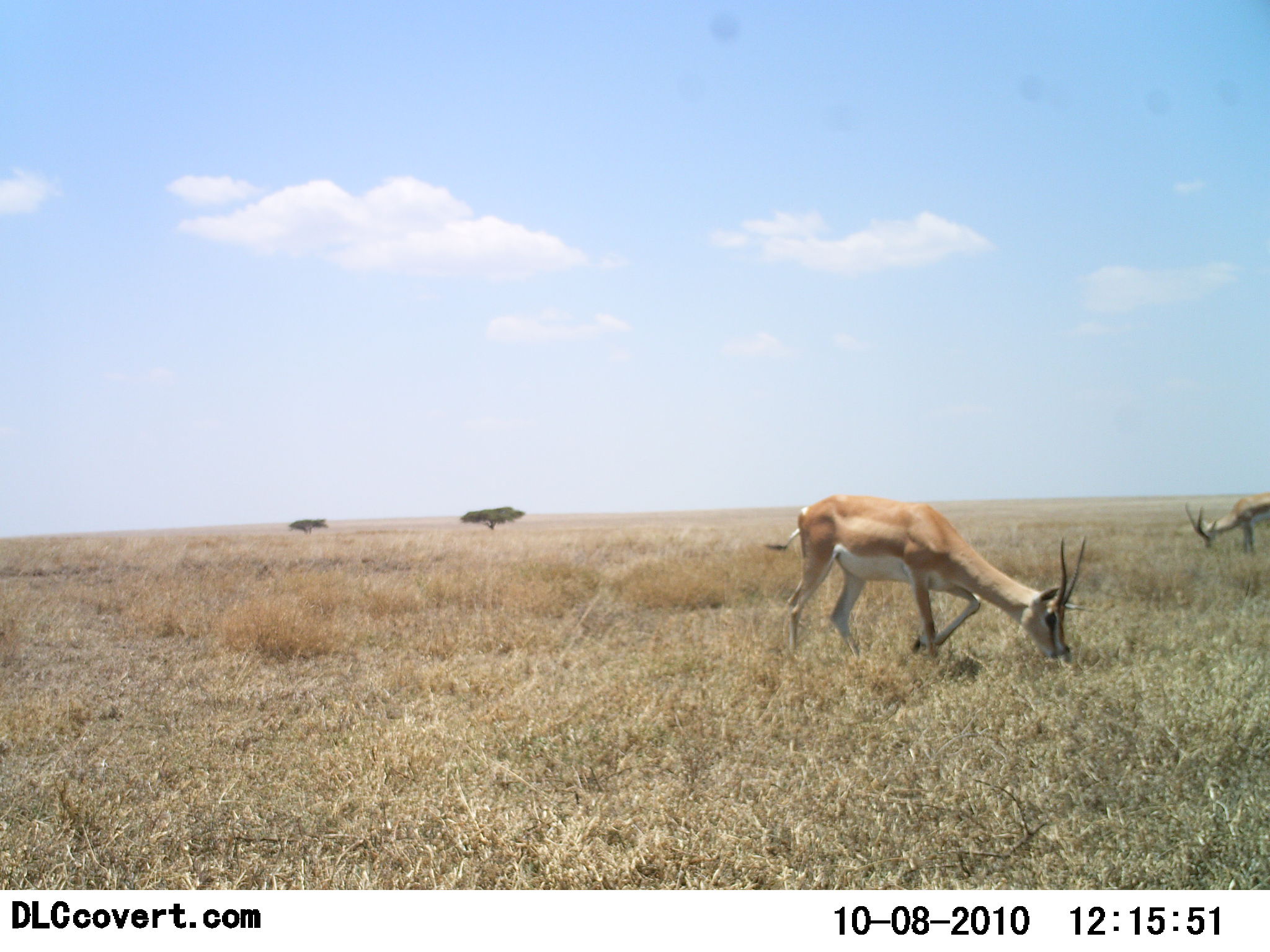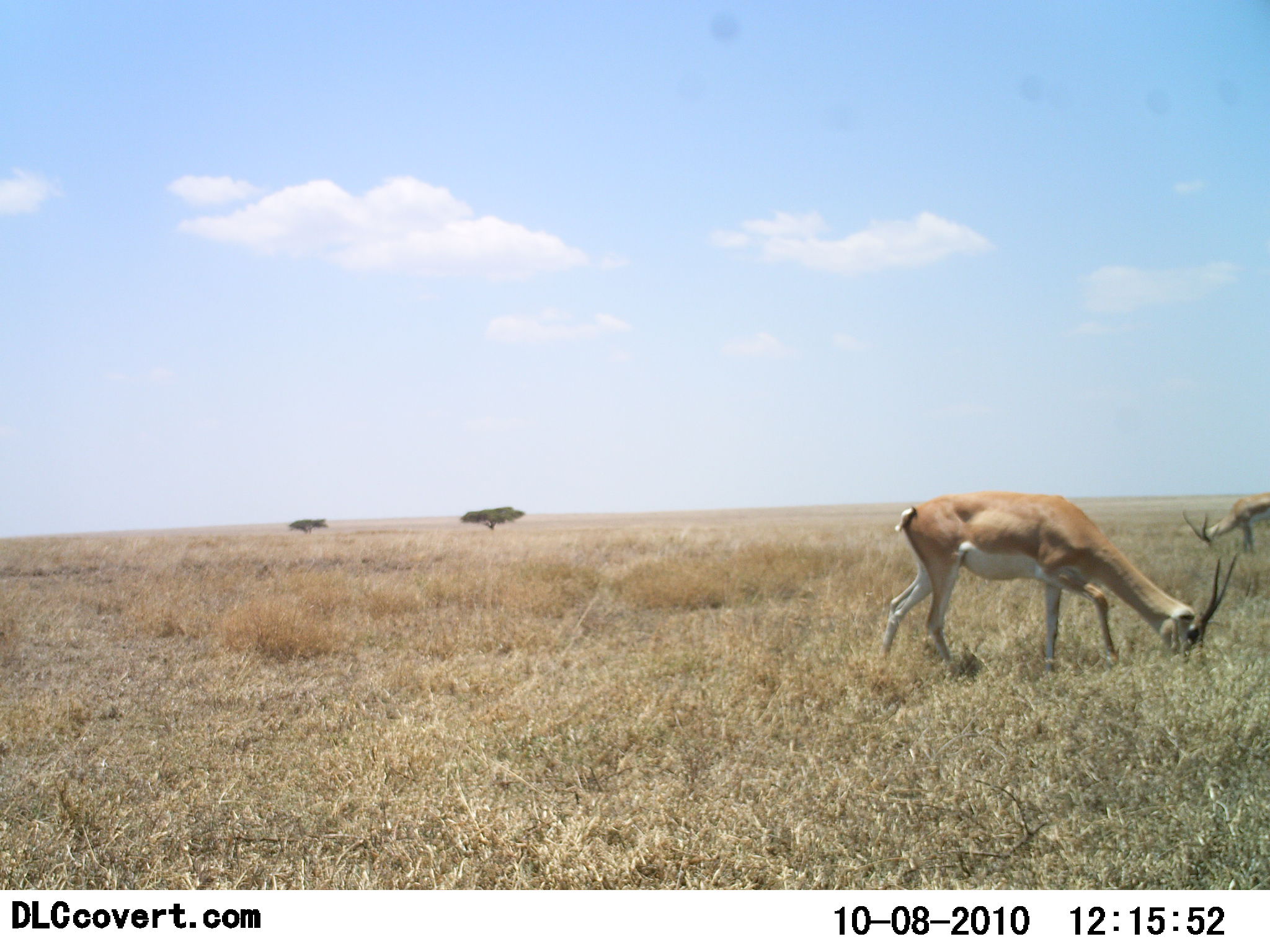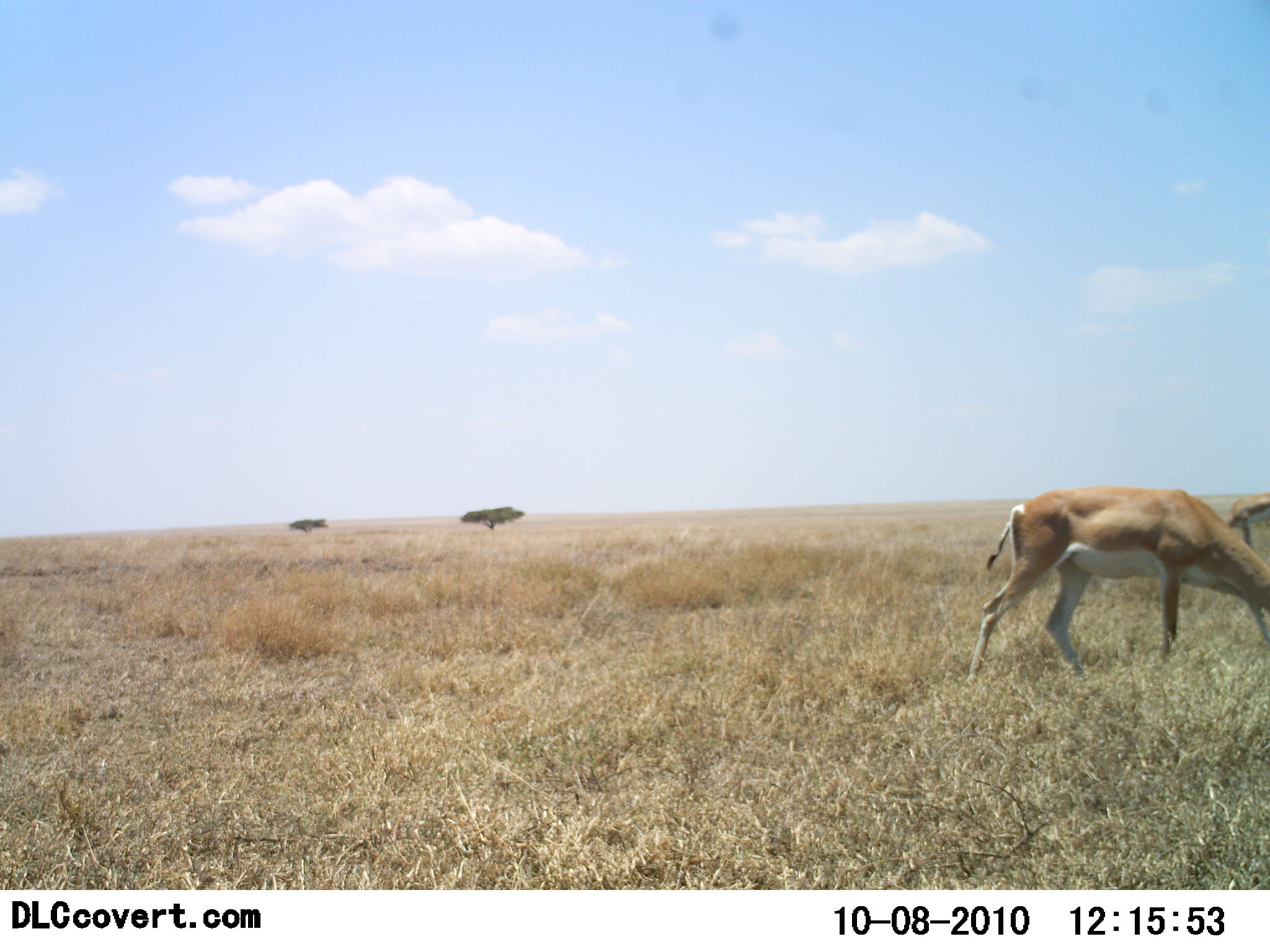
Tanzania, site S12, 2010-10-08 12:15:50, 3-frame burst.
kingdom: Animalia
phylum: Chordata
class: Mammalia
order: Artiodactyla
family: Bovidae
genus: Nanger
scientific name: Nanger granti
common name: grant's gazelle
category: gazellegrants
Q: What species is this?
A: Gazellegrants (grant's gazelle) (Nanger granti).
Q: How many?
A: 2.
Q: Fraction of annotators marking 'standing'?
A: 25%.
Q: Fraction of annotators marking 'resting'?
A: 0%.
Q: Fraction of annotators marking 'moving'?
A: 25%.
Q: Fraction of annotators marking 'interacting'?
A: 0%.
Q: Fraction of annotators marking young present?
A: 0%.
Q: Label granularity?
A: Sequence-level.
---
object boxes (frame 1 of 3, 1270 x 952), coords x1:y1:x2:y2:
animal: 762:494:1088:669; 1184:492:1270:558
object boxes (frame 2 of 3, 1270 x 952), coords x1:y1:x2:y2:
animal: 877:489:1238:680; 1182:491:1270:556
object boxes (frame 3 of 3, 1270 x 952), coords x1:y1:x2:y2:
animal: 966:483:1269:688; 1214:492:1270:550